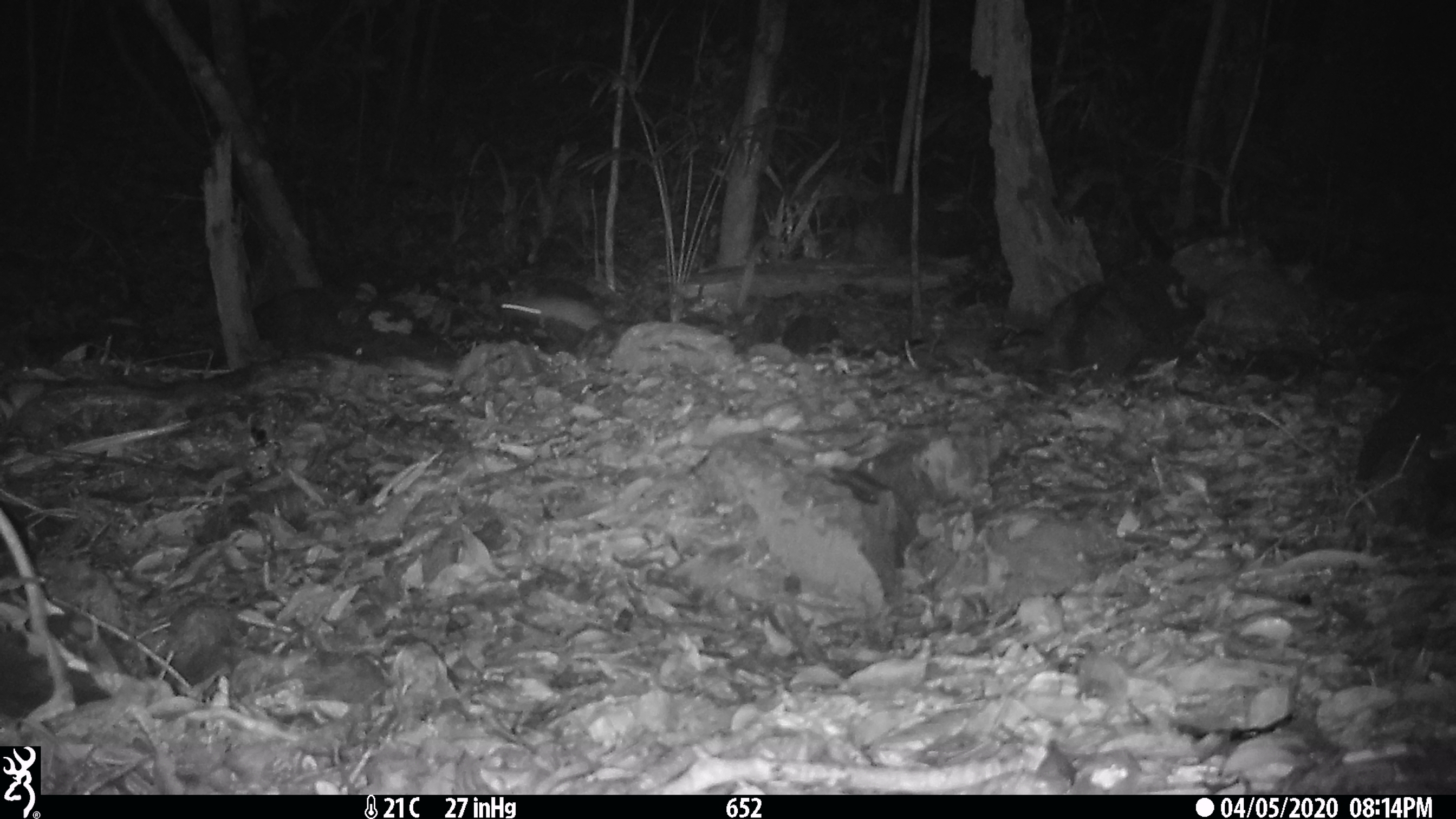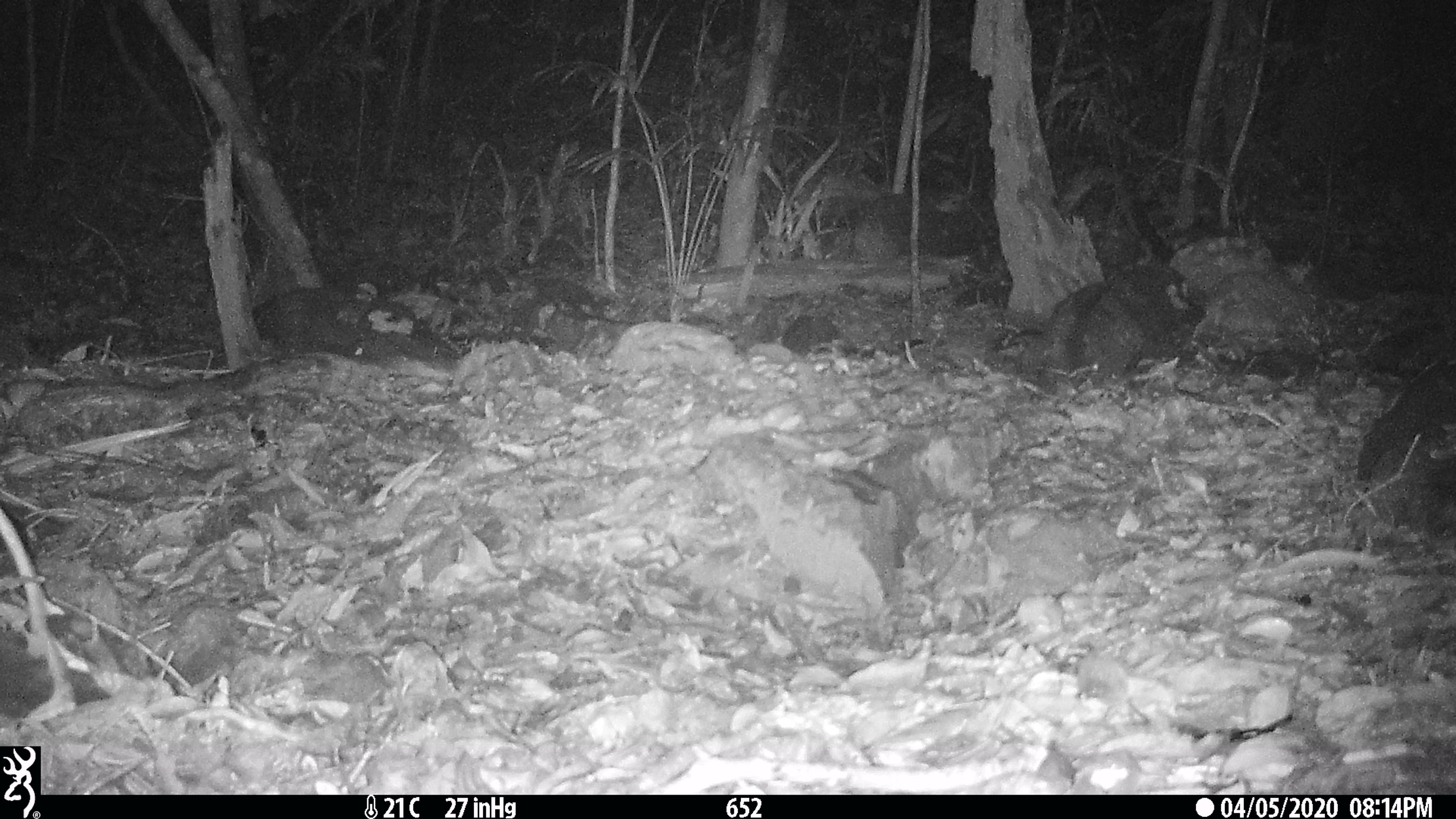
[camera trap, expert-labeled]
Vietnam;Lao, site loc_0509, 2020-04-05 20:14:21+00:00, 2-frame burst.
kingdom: Animalia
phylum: Chordata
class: Mammalia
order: Rodentia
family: Muridae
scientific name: Muridae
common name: old-world mice and rats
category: unidentified murid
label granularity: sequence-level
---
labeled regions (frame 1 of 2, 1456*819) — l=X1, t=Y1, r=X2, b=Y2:
unidentified murid: l=501, t=295, r=605, b=332